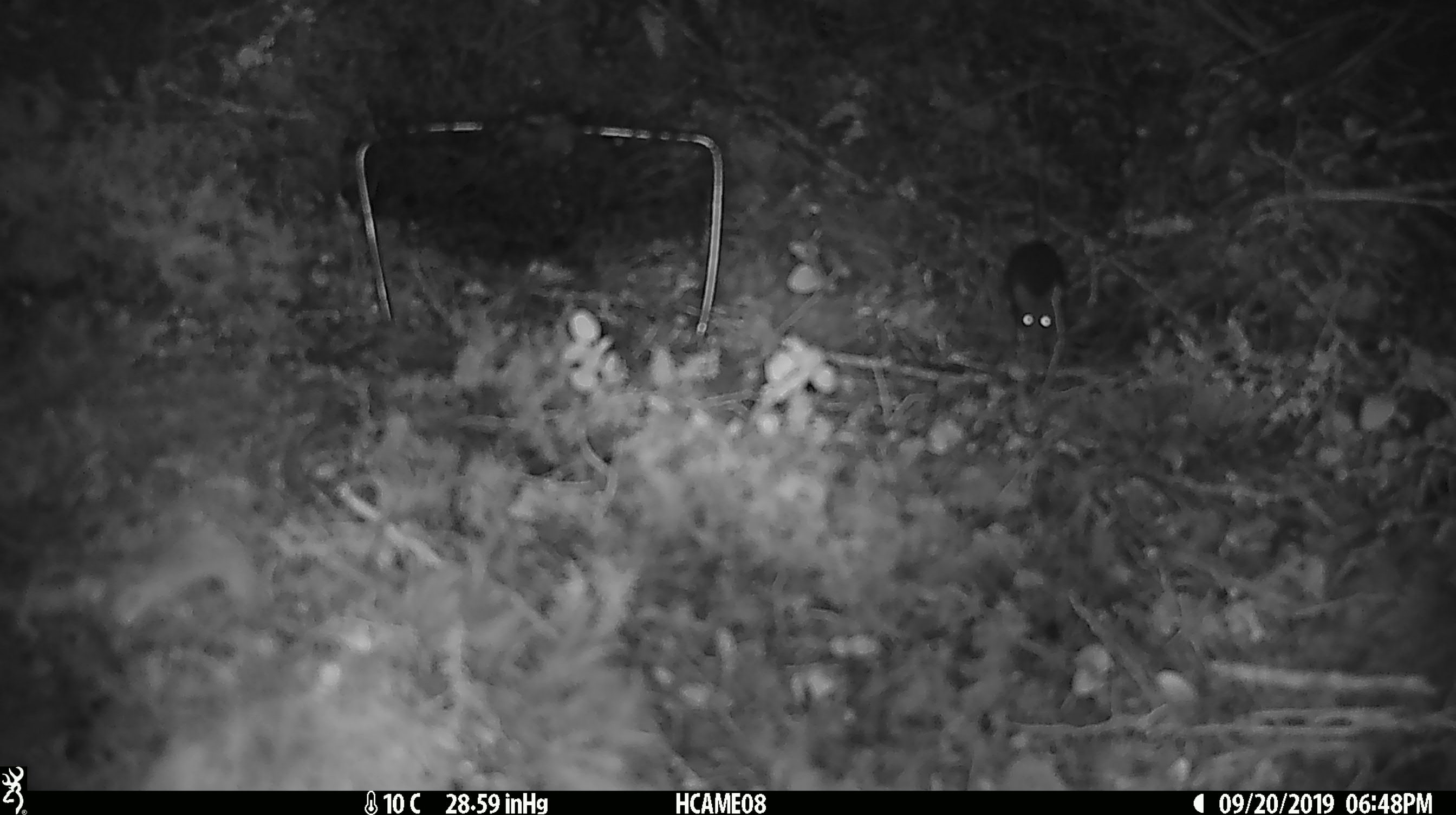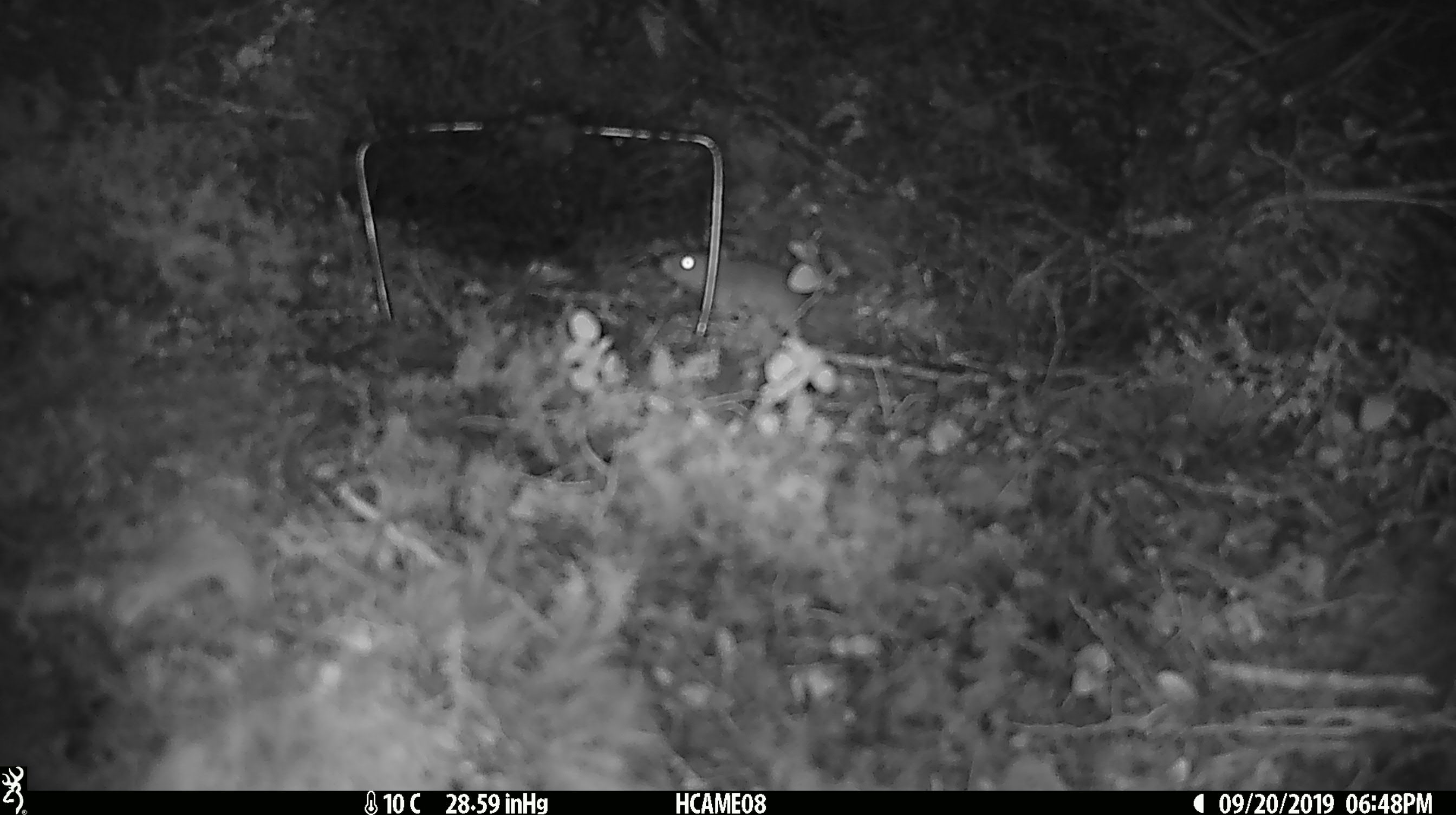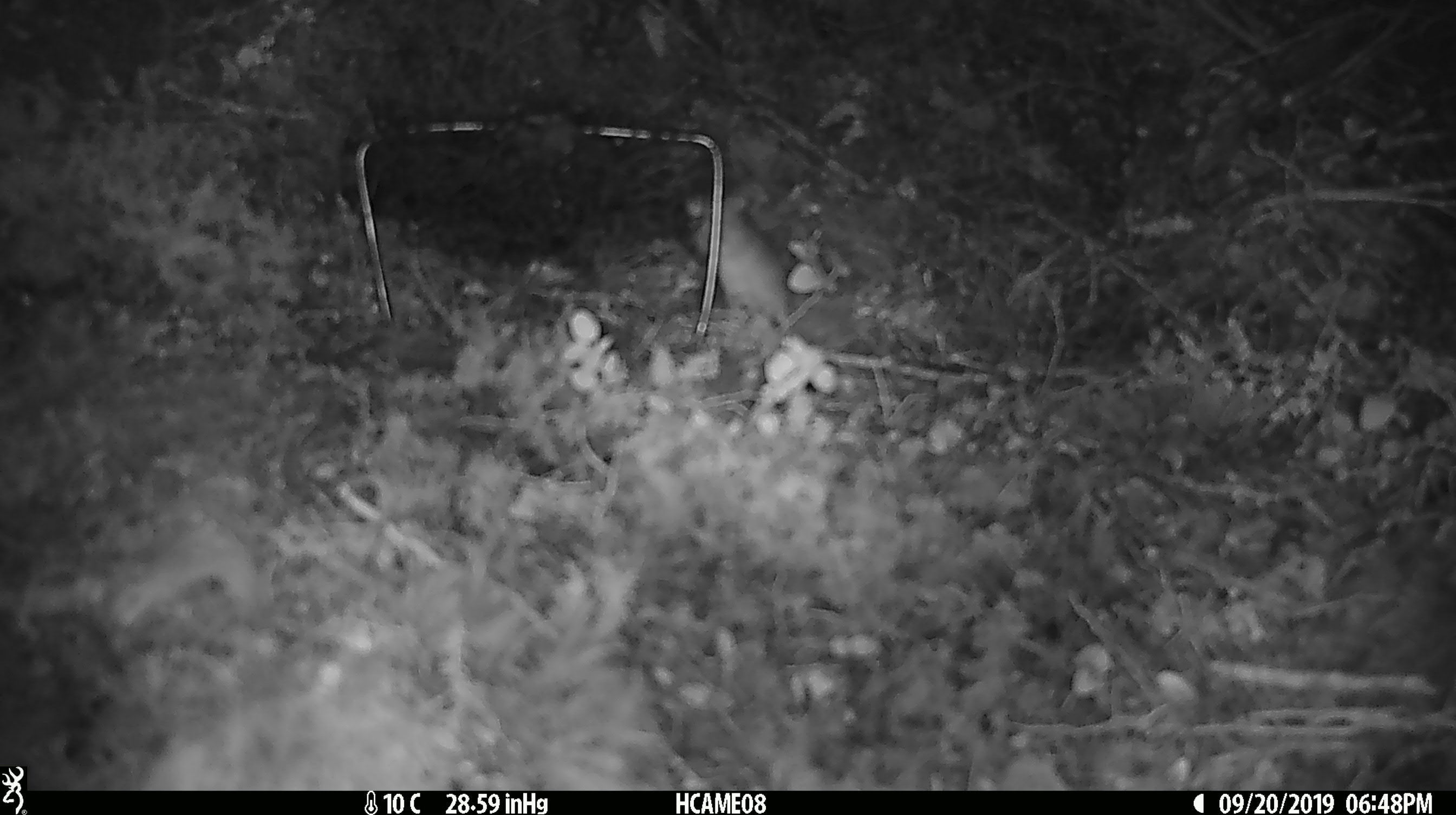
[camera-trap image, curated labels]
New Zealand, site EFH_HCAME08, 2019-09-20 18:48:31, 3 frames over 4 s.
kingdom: Animalia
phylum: Chordata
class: Mammalia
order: Rodentia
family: Muridae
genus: Mus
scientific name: Mus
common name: mouse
Mouse (Mus).